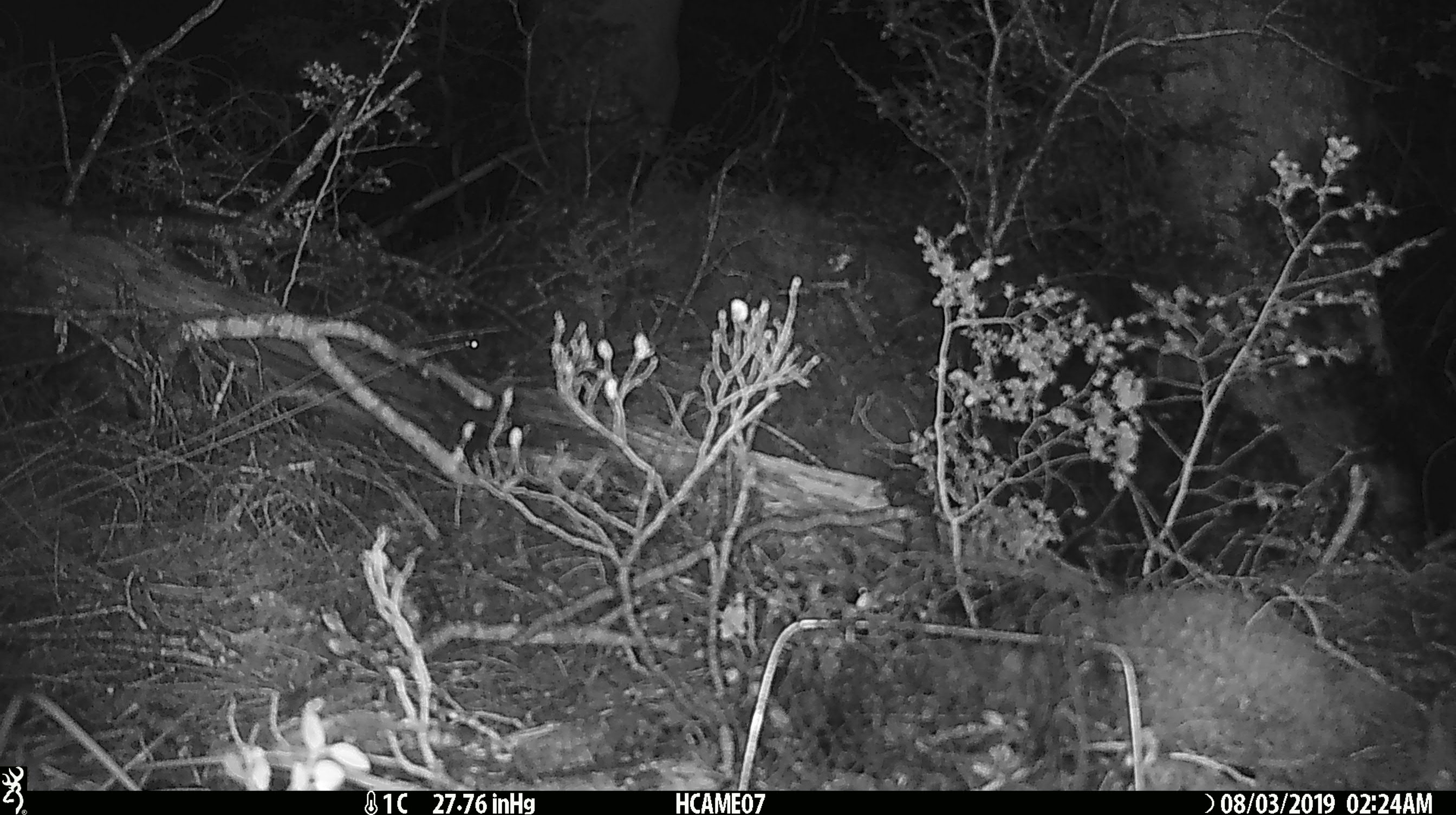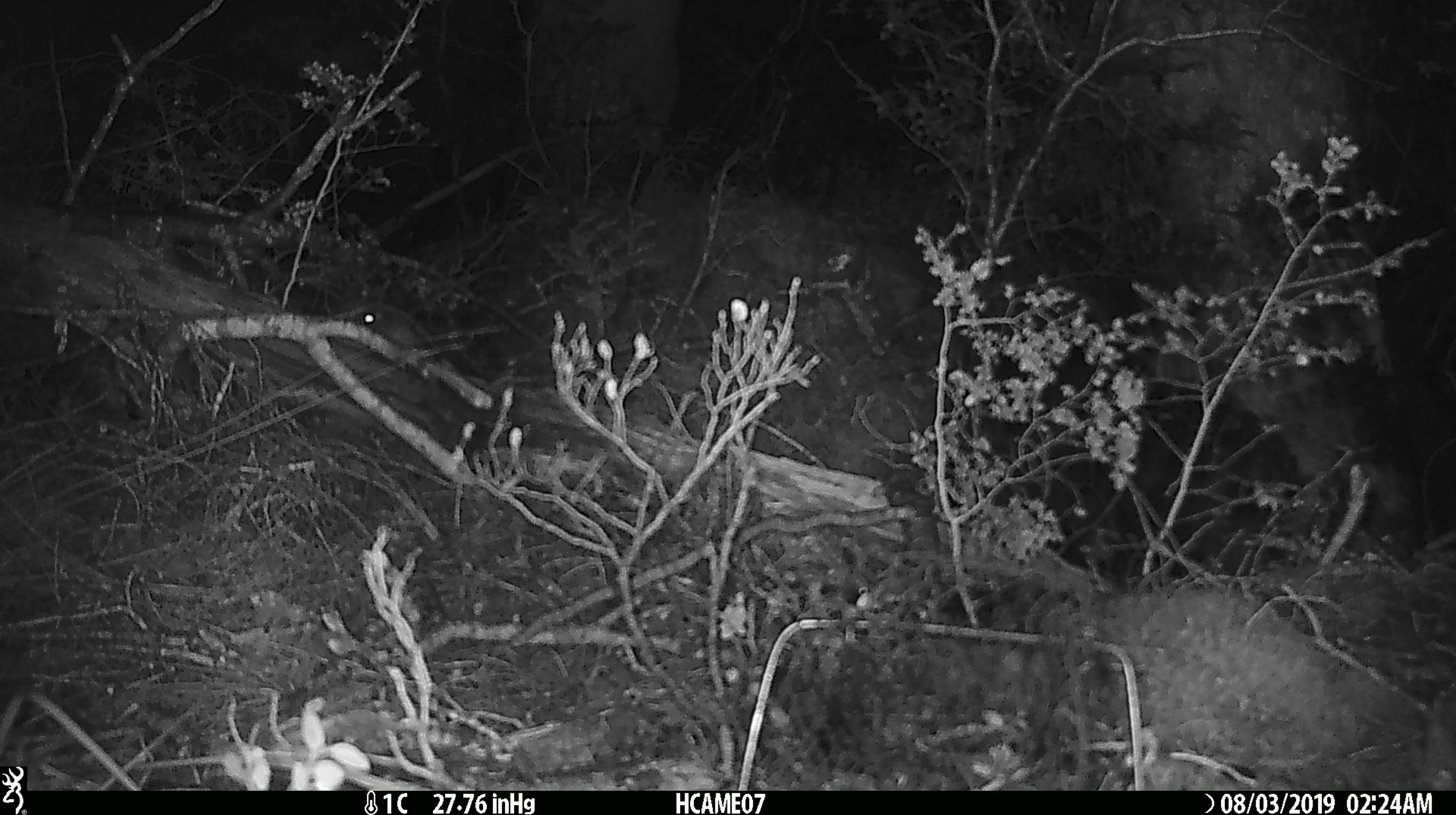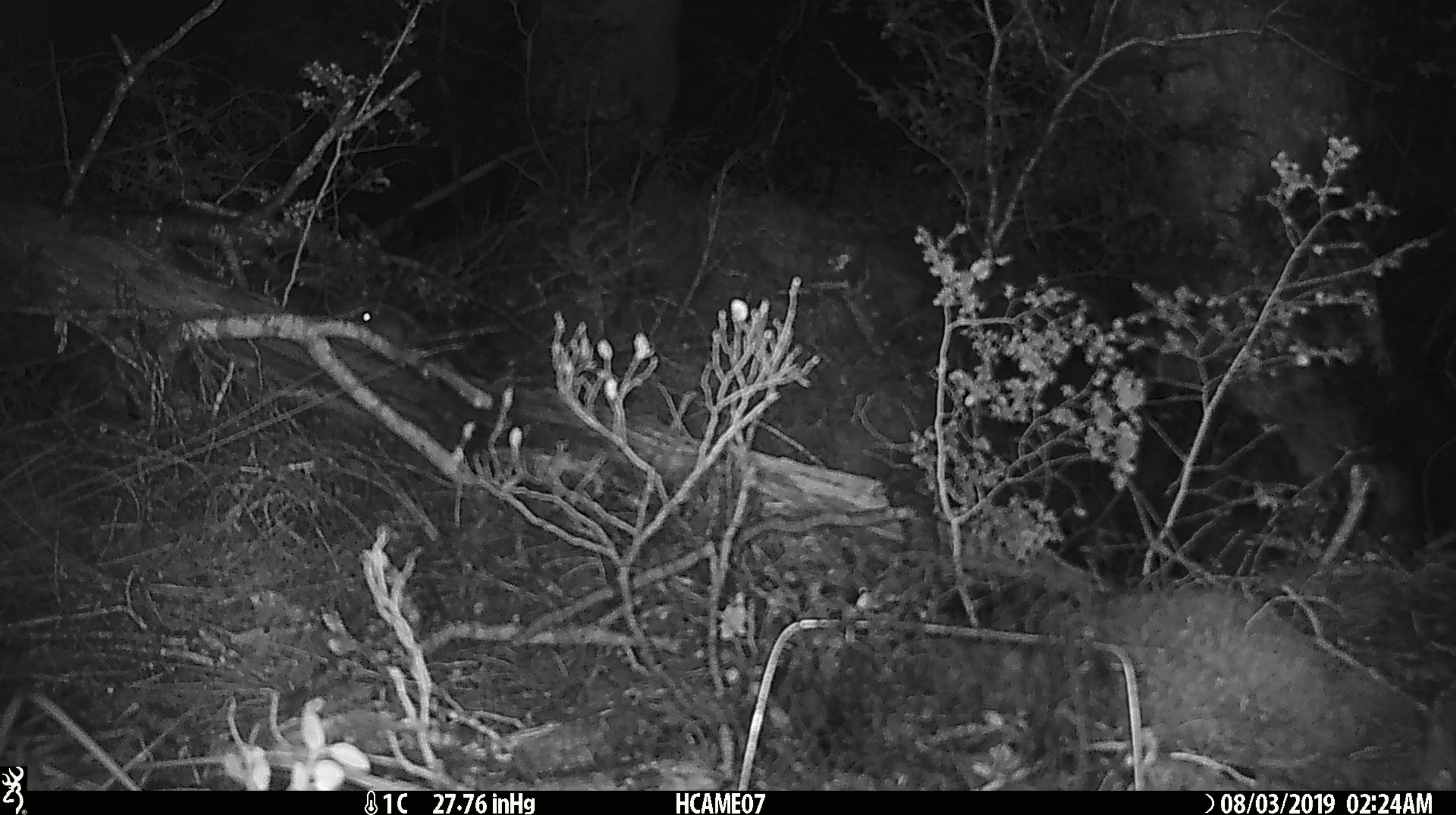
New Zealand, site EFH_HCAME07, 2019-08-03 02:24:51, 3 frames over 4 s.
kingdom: Animalia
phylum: Chordata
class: Mammalia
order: Rodentia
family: Muridae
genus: Mus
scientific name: Mus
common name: mouse